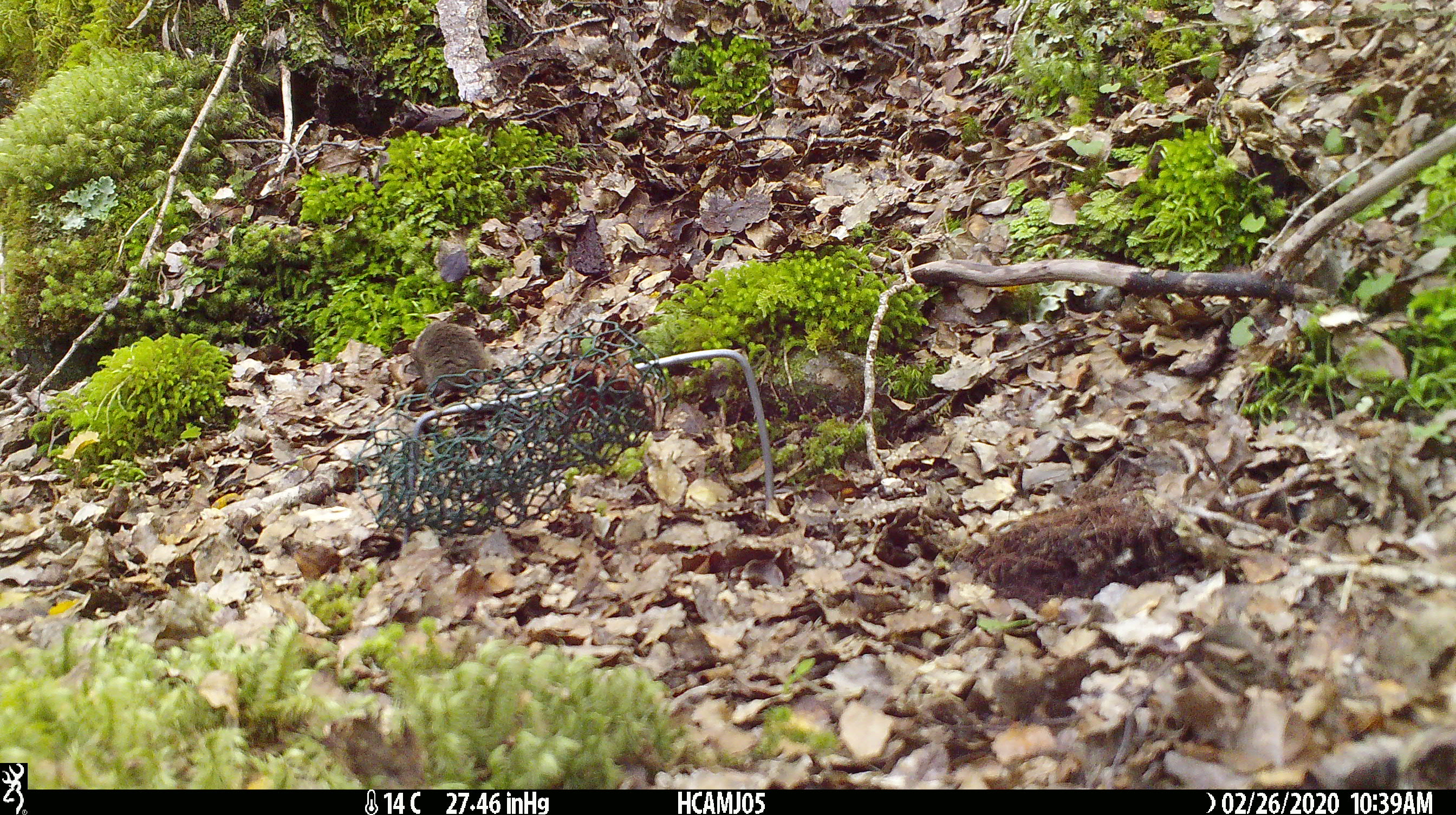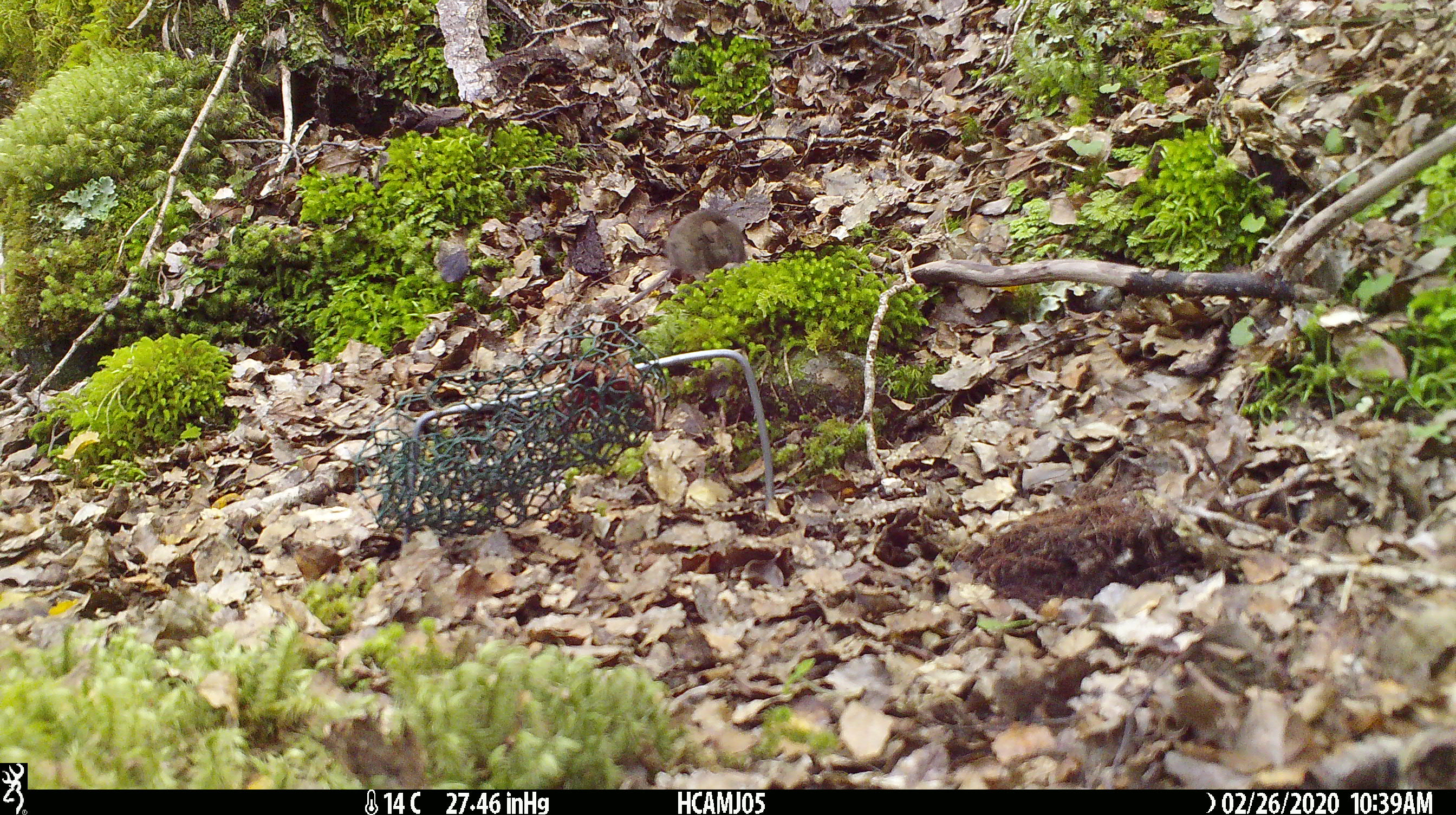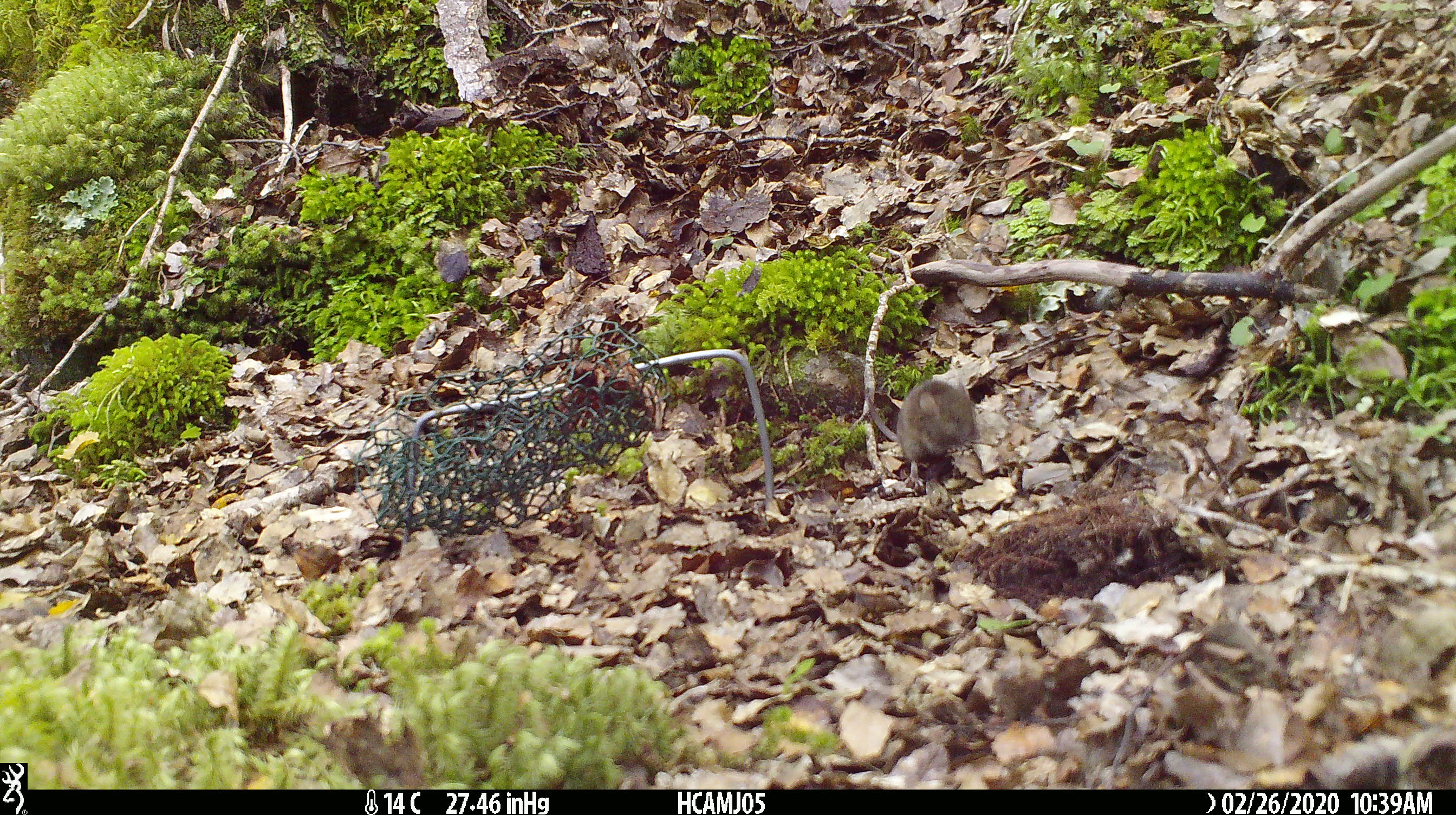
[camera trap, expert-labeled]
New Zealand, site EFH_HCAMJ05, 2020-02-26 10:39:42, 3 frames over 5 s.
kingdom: Animalia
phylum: Chordata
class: Mammalia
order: Rodentia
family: Muridae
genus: Mus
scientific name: Mus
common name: mouse